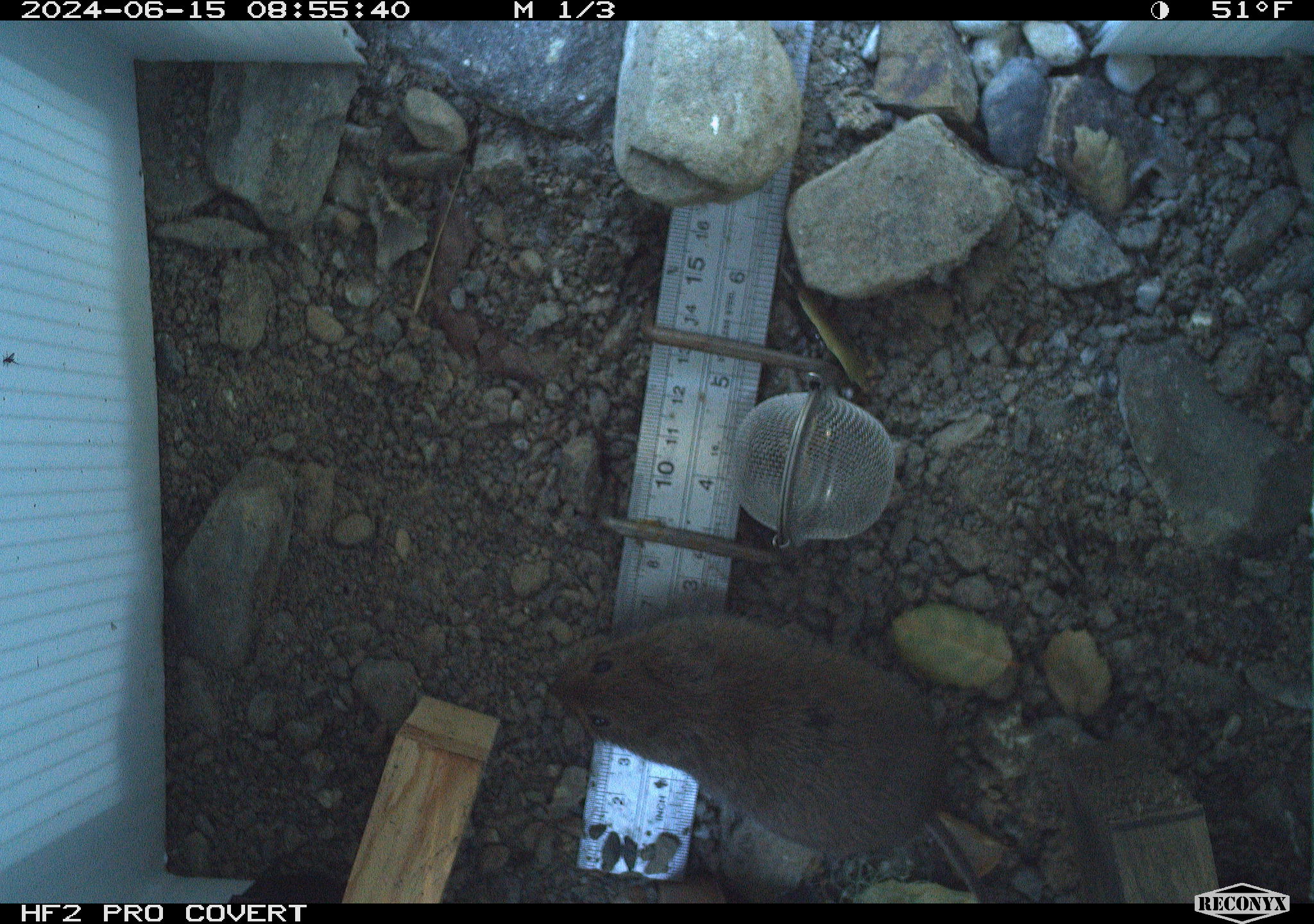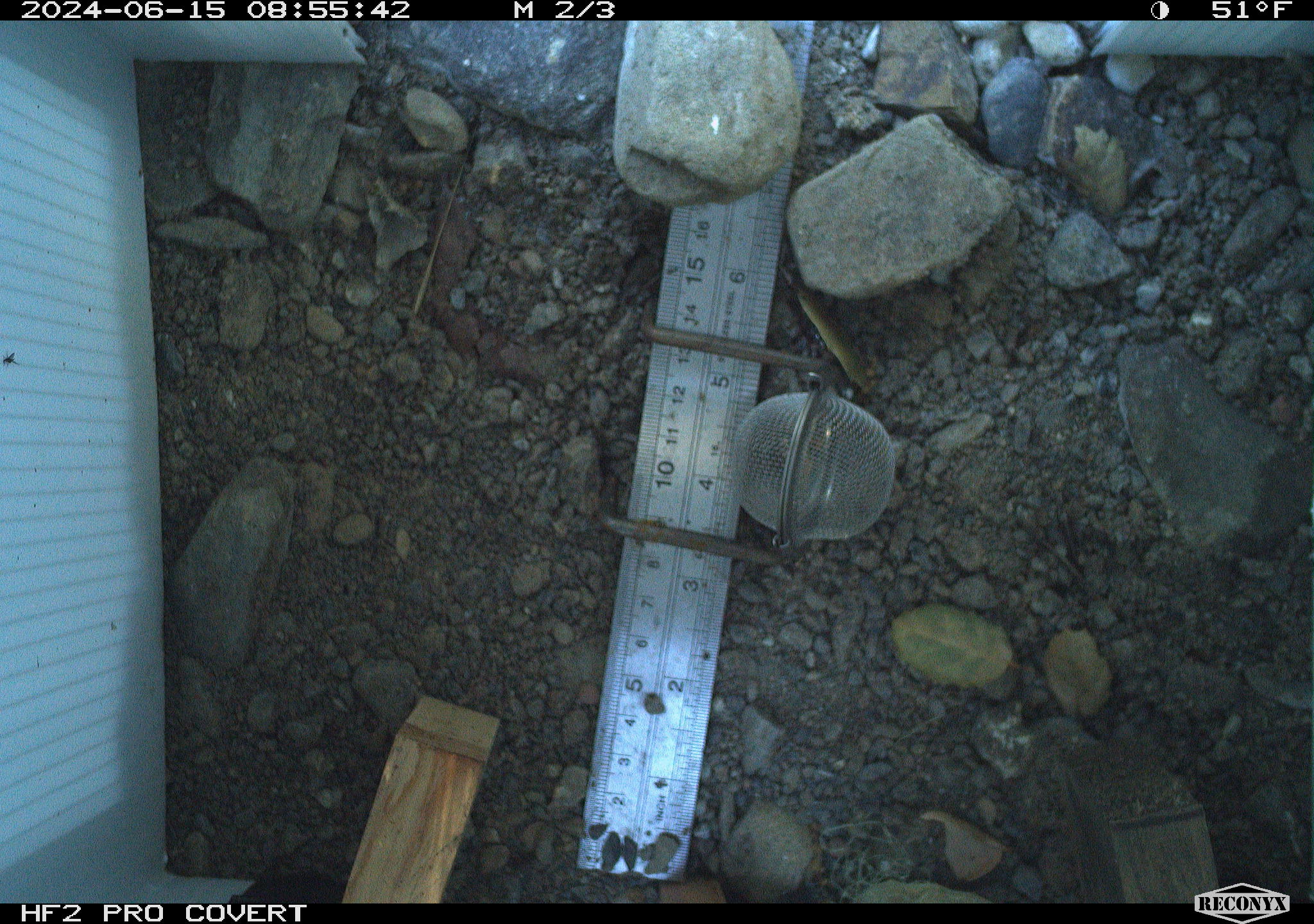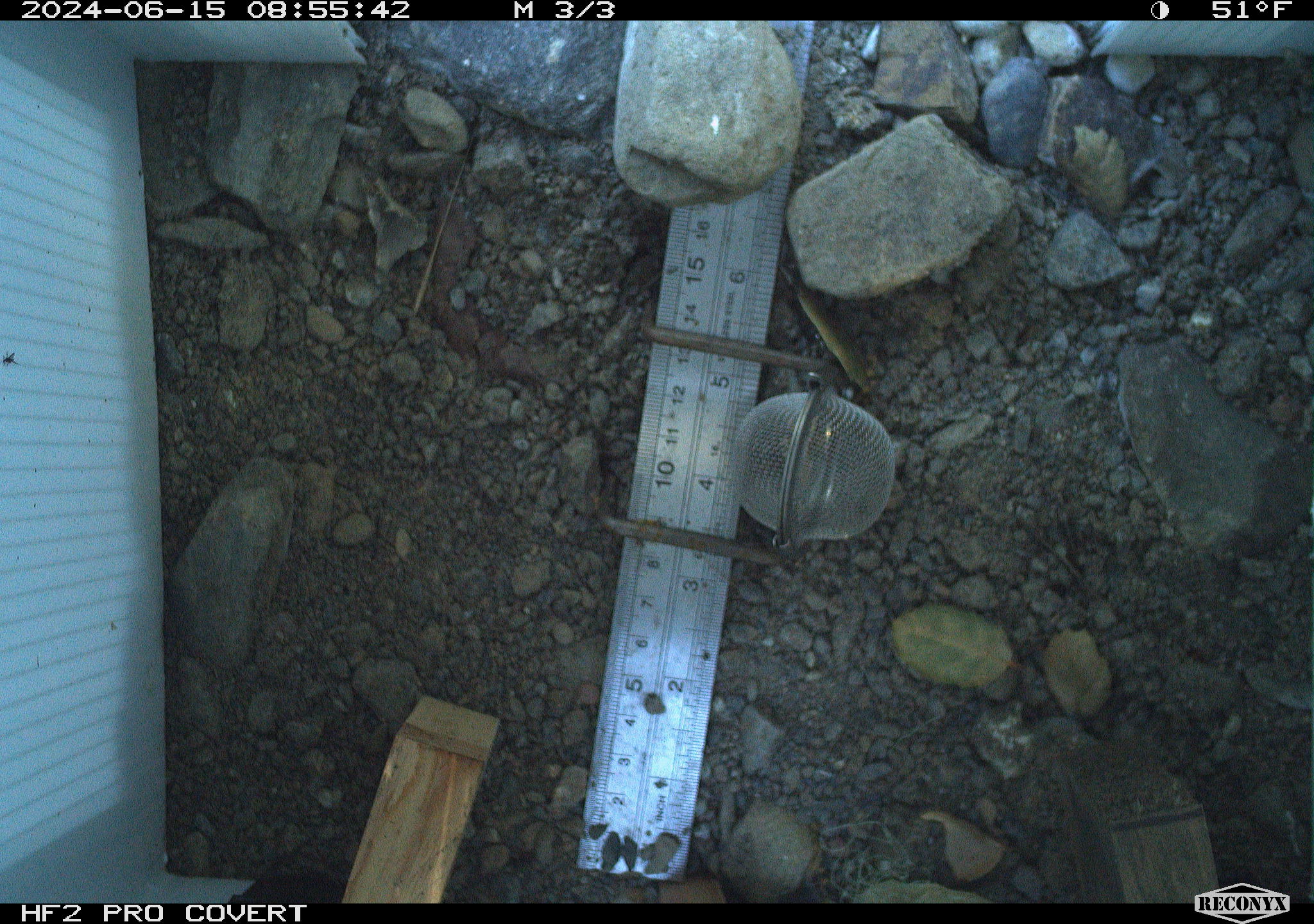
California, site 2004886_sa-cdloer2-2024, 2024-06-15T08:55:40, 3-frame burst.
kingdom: Animalia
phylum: Chordata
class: Mammalia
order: Rodentia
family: Cricetidae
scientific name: Arvicolinae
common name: voles, lemmings, and muskrats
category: arvicolinae subfamily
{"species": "arvicolinae subfamily (voles, lemmings, and muskrats) (Arvicolinae)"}